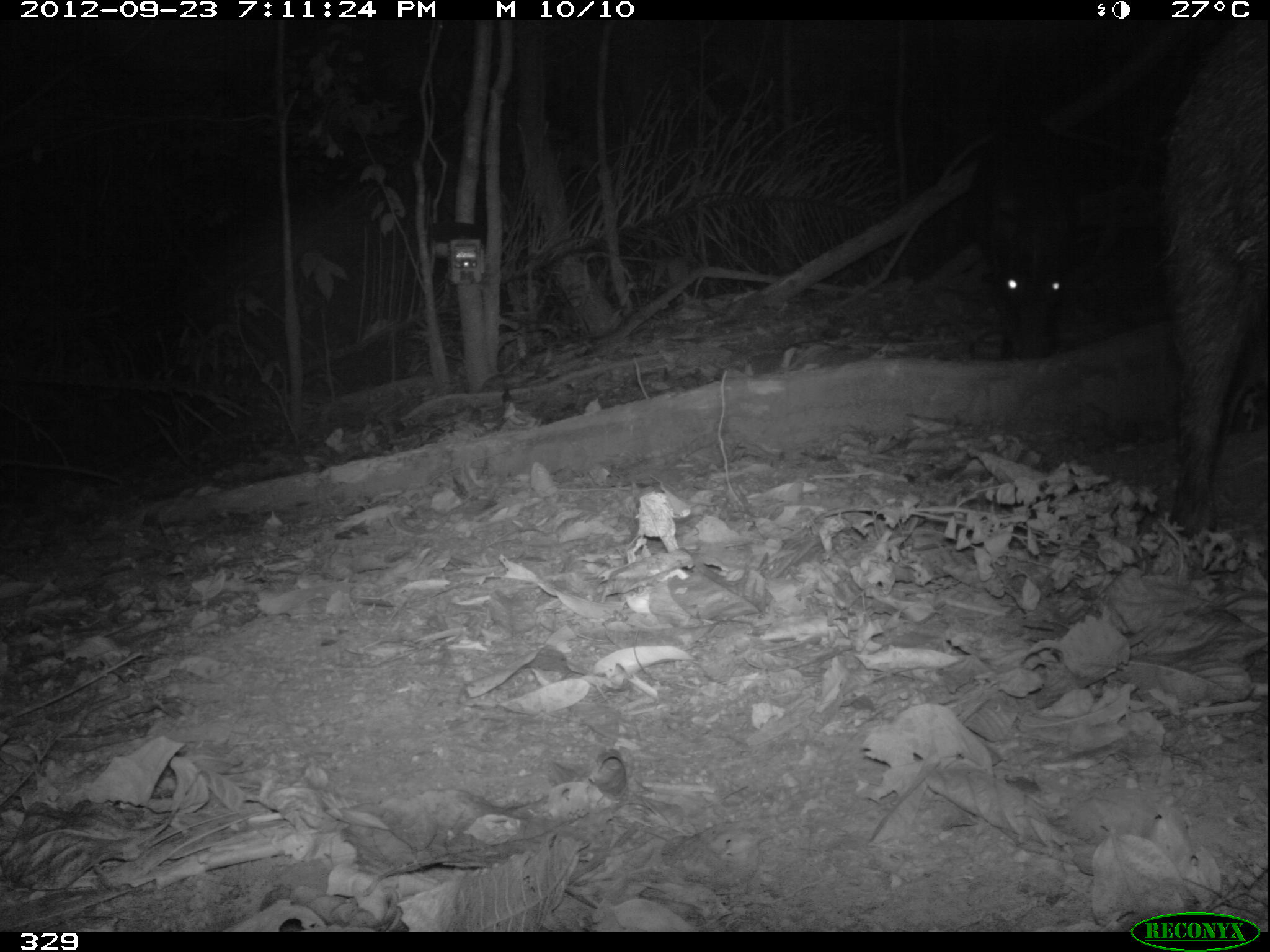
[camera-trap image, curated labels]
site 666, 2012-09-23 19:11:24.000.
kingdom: Animalia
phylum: Chordata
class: Mammalia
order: Artiodactyla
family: Tayassuidae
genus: Tayassu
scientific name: Tayassu pecari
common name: white-lipped peccary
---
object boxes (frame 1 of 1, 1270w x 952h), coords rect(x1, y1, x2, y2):
tayassu pecari: rect(1147, 20, 1267, 537); rect(959, 124, 1080, 359)